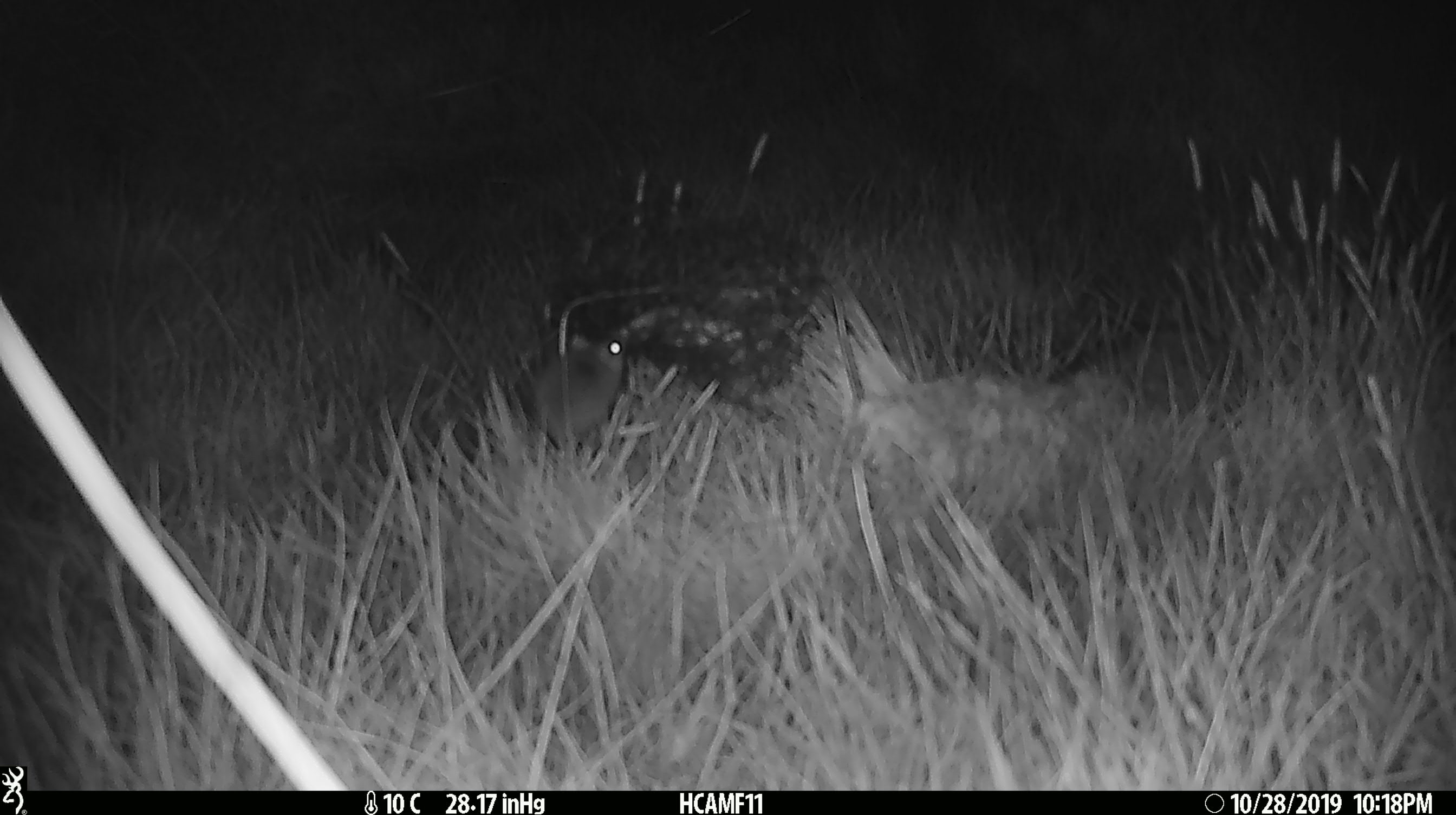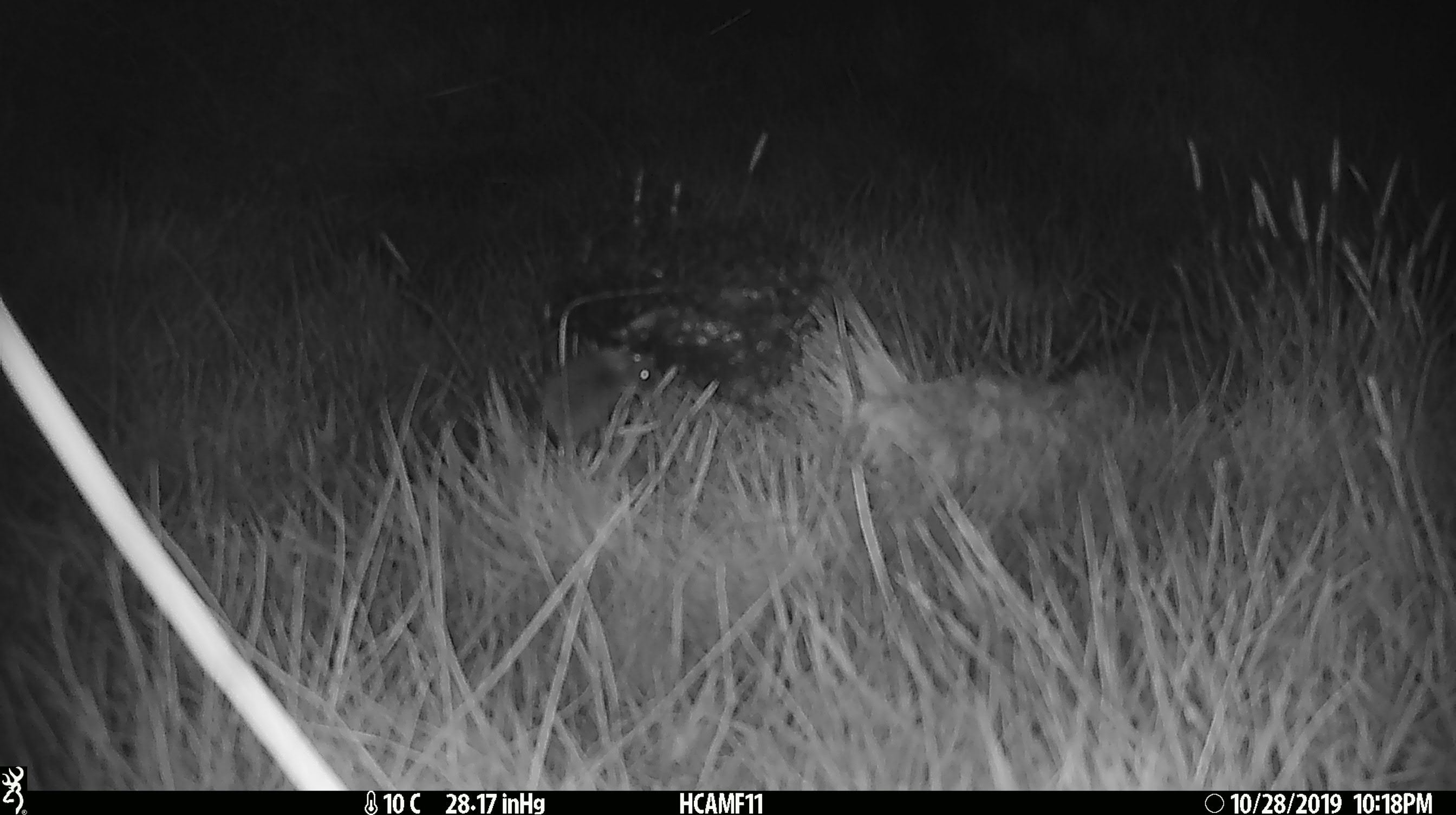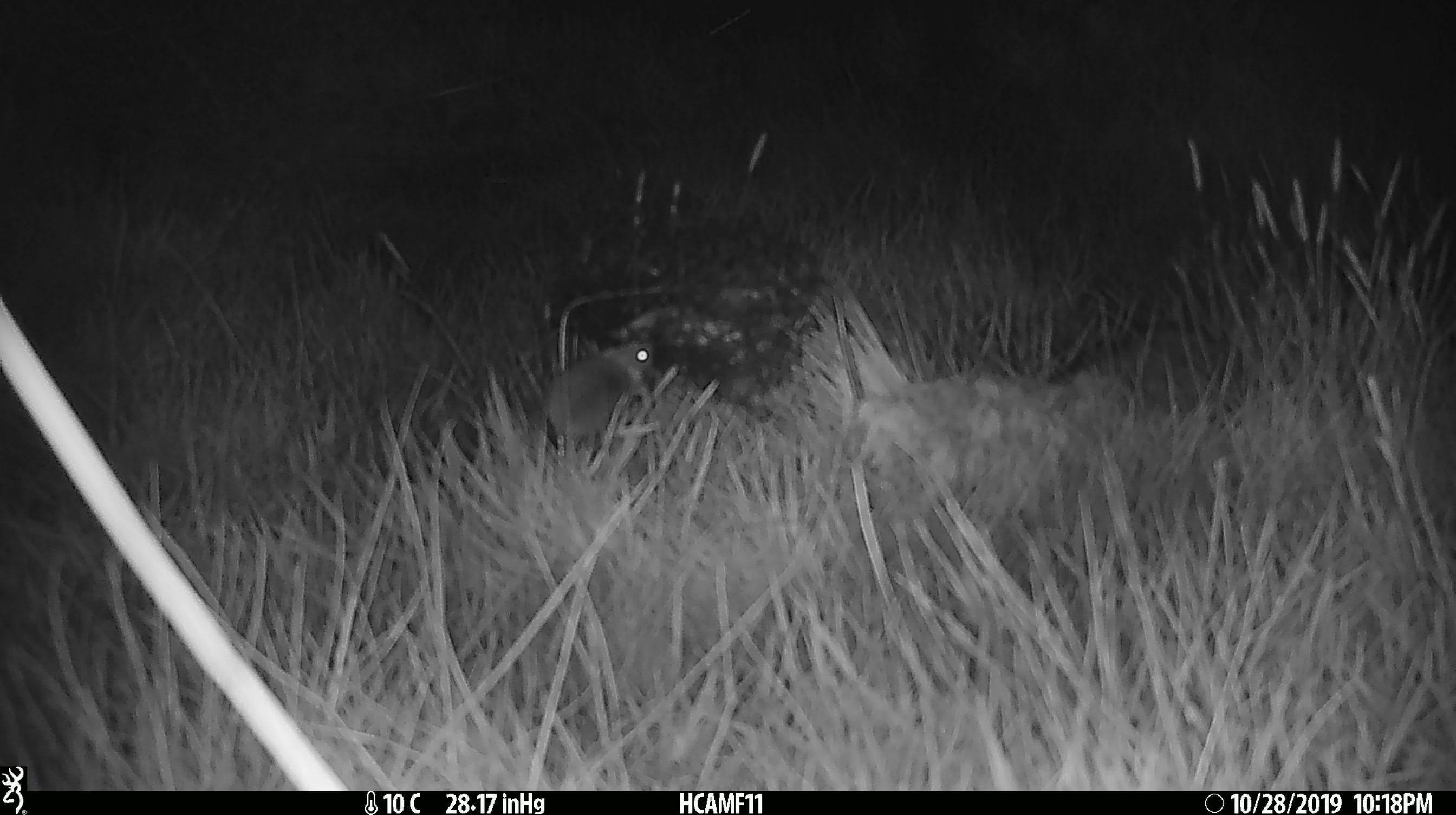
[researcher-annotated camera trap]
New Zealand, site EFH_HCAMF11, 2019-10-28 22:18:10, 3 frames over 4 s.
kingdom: Animalia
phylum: Chordata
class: Mammalia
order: Rodentia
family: Muridae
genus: Mus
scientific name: Mus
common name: mouse